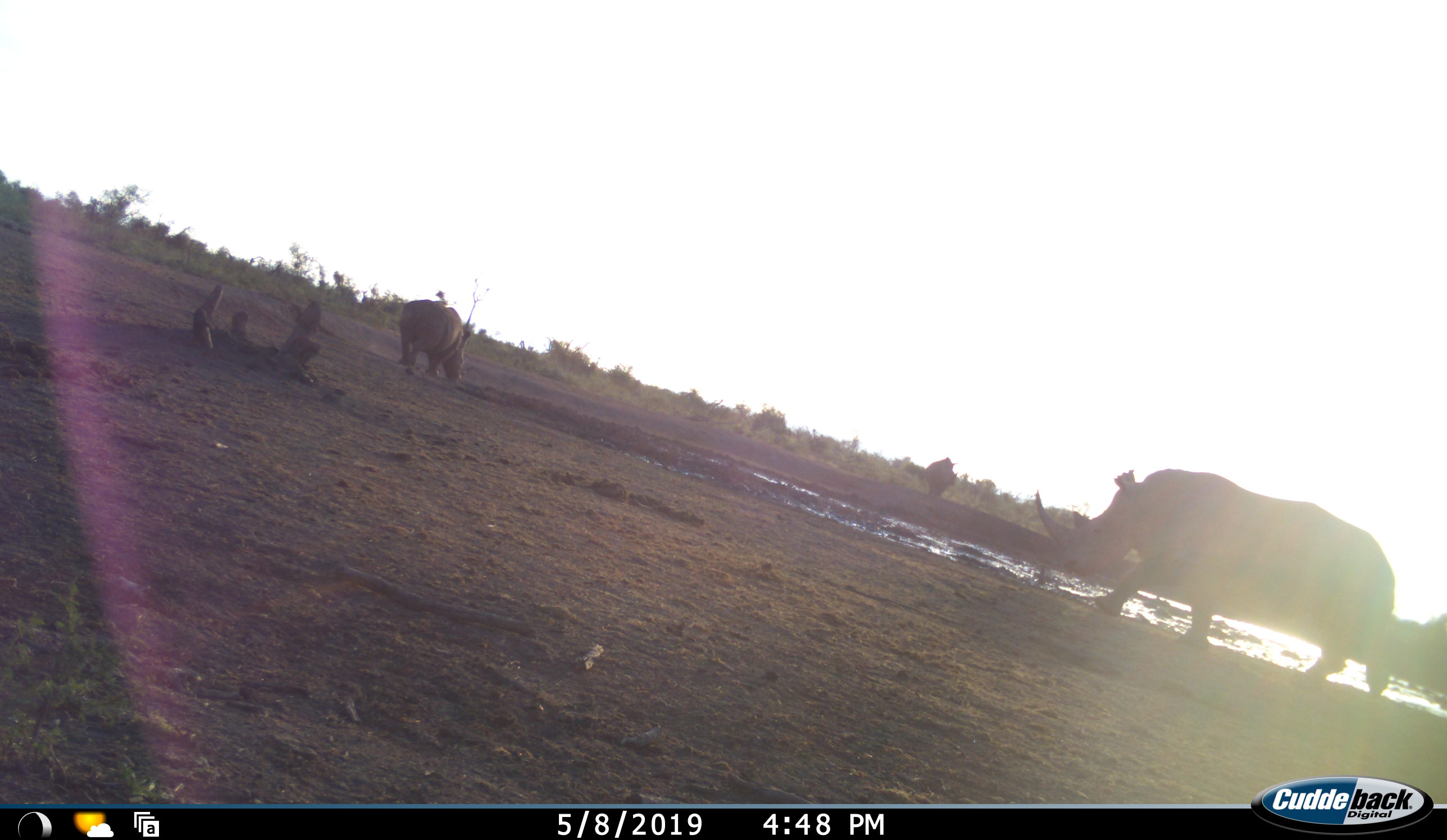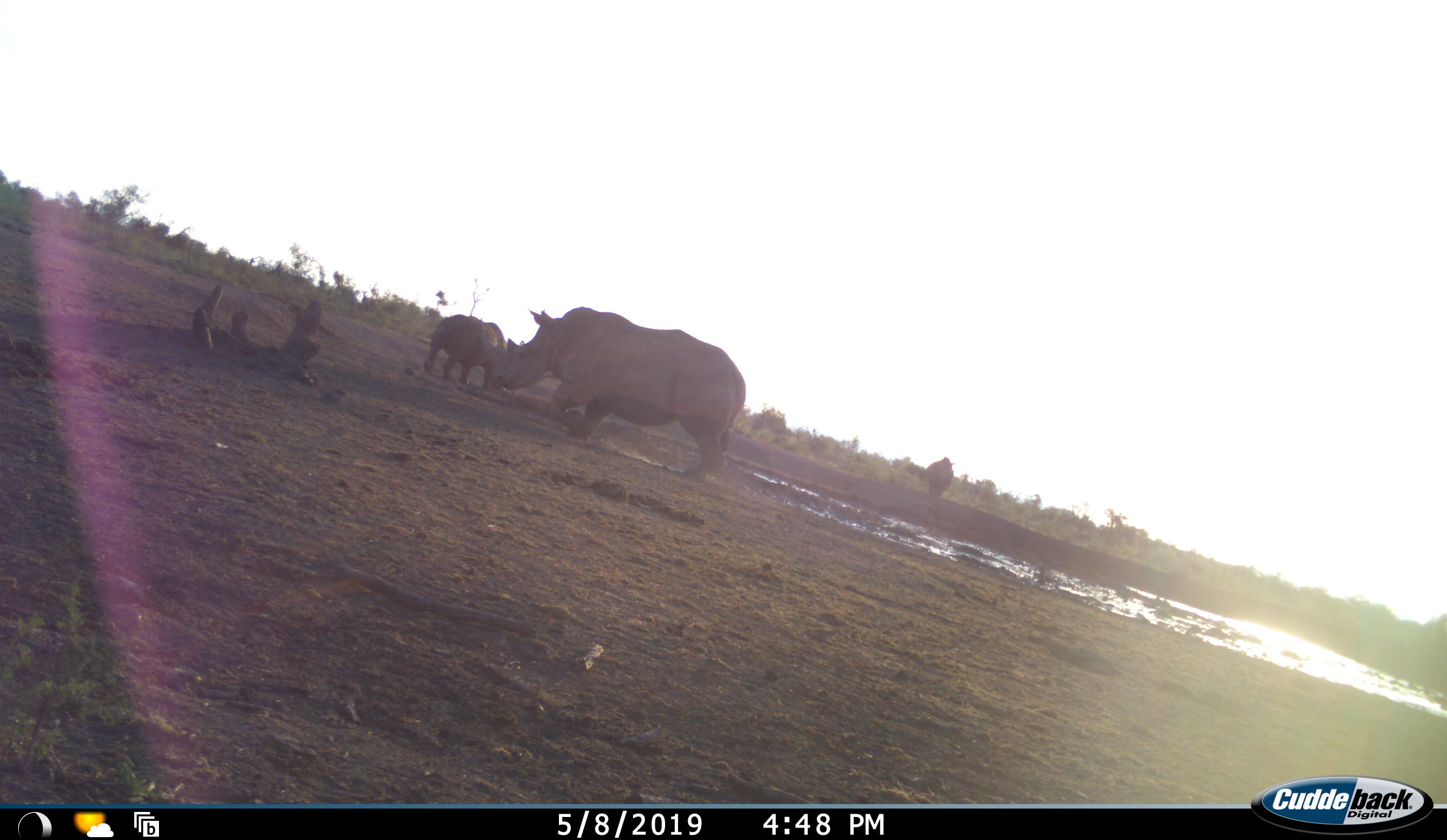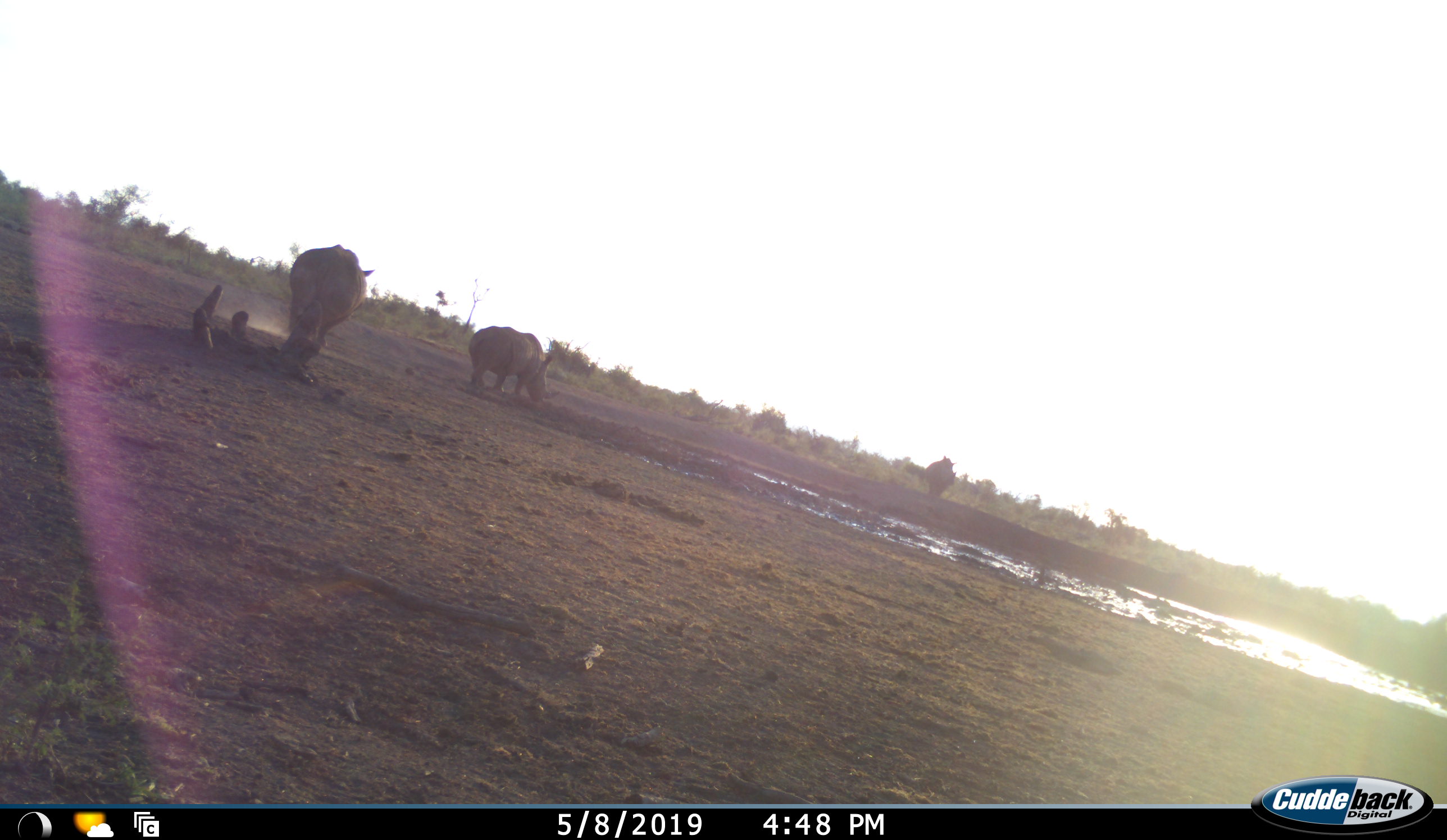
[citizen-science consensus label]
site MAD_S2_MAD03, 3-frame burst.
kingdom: Animalia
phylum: Chordata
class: Mammalia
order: Perissodactyla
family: Rhinocerotidae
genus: Ceratotherium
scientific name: Ceratotherium simum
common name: white rhinoceros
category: rhinoceroswhite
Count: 3.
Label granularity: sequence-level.